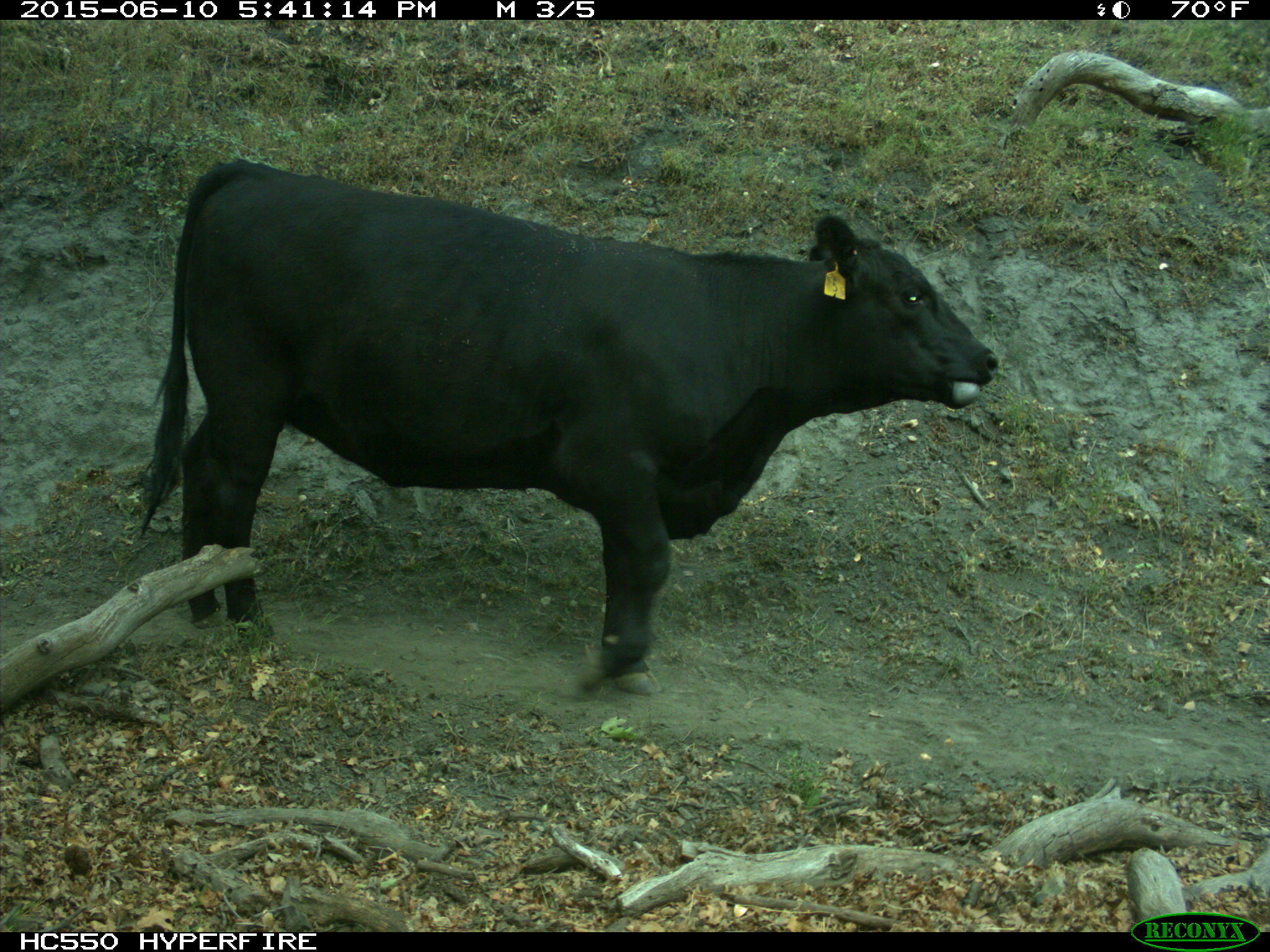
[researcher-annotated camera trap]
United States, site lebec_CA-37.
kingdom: Animalia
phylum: Chordata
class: Mammalia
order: Artiodactyla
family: Bovidae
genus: Bos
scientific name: Bos taurus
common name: domestic cow